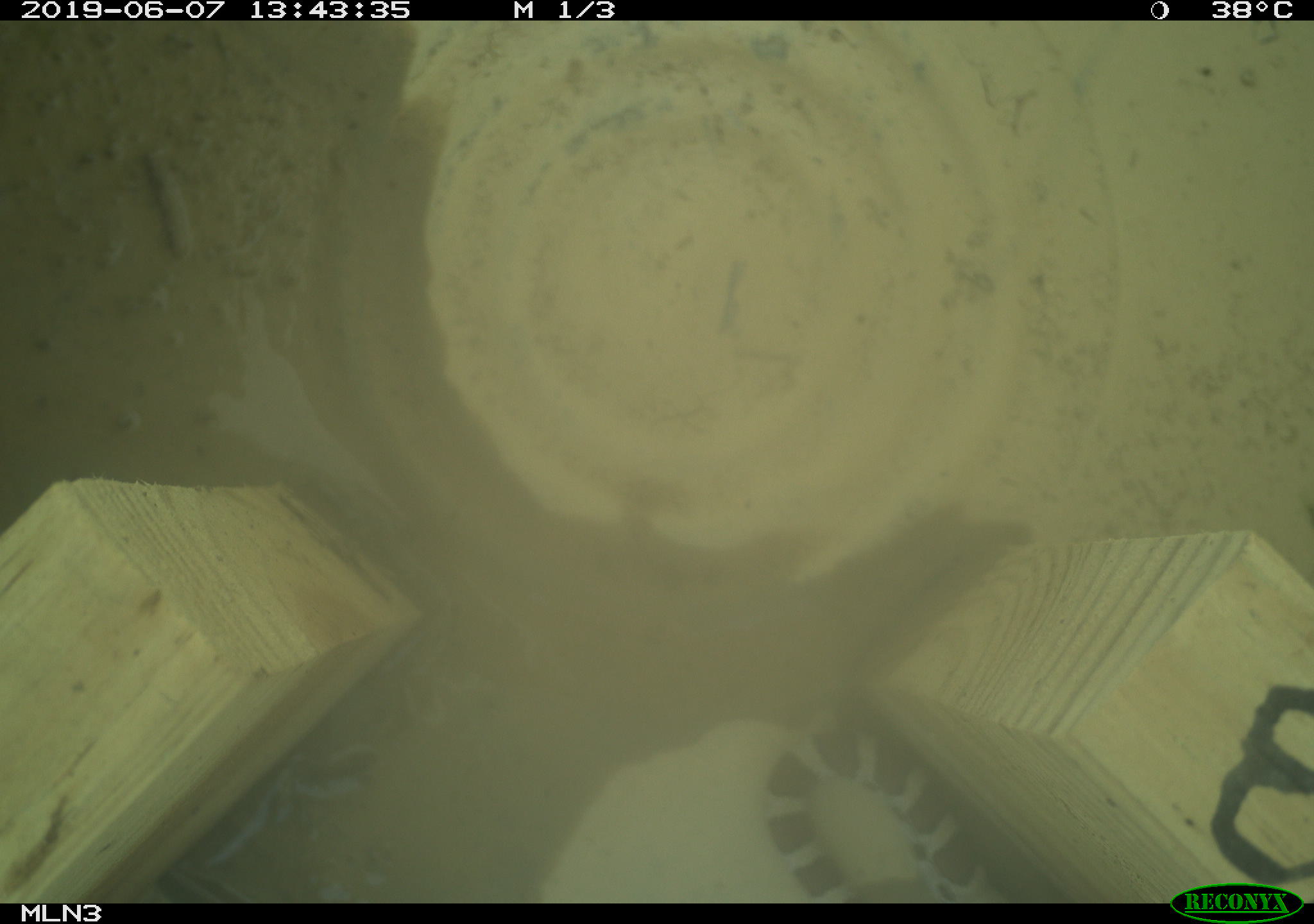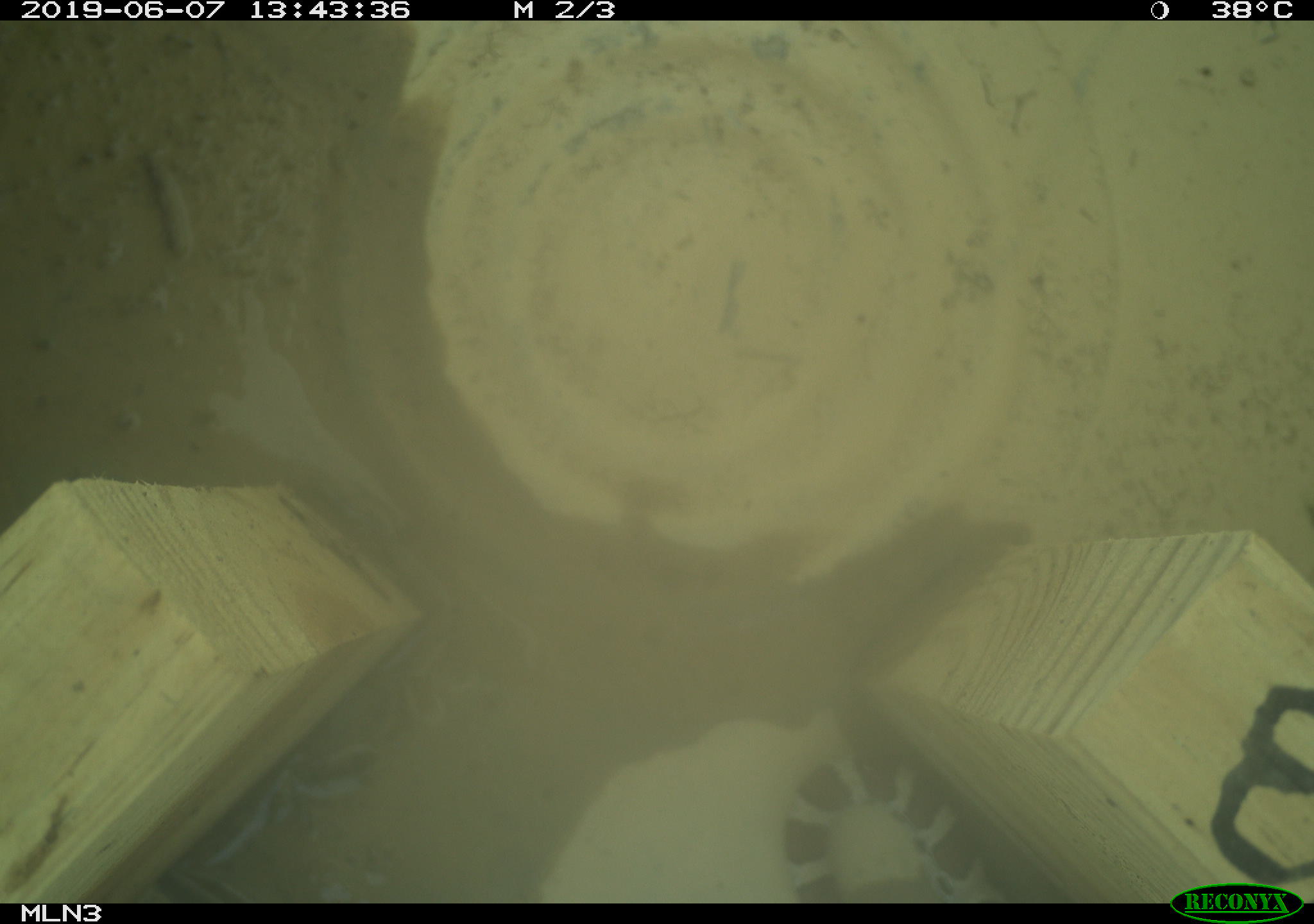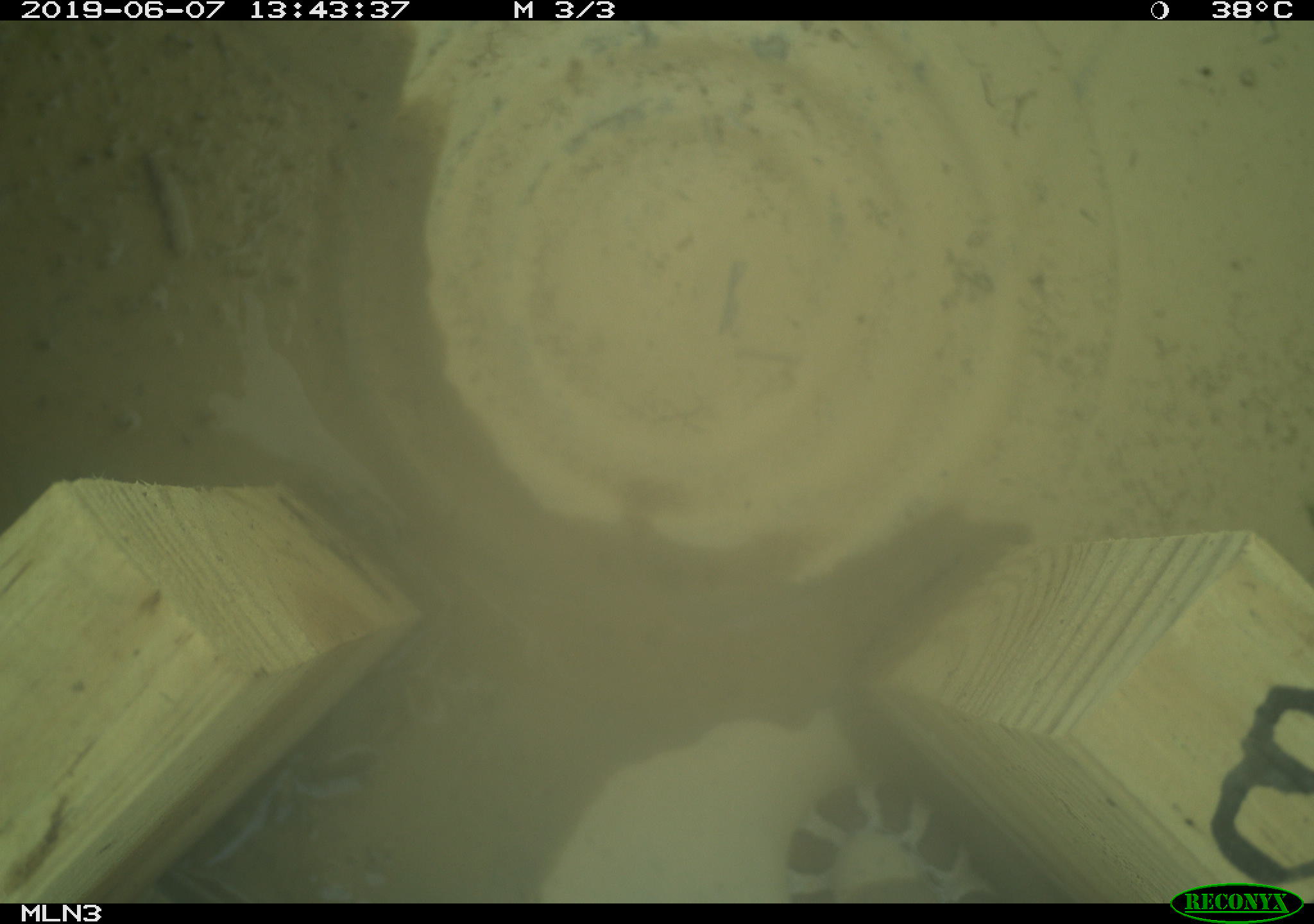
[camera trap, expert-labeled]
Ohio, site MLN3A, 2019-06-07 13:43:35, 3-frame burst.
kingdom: Animalia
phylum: Chordata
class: Reptilia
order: Squamata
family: Colubridae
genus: Lampropeltis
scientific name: Lampropeltis triangulum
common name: eastern milksnake